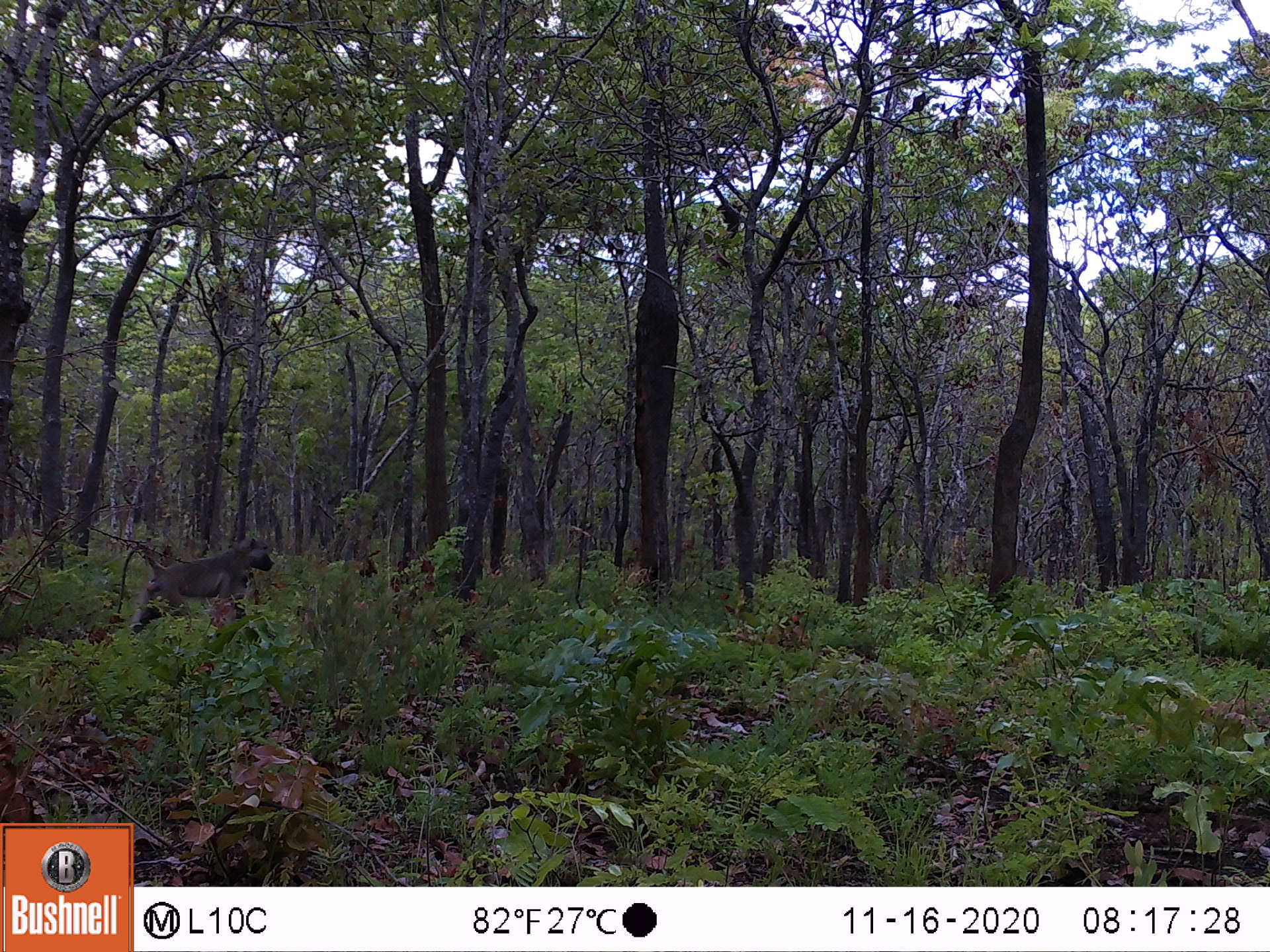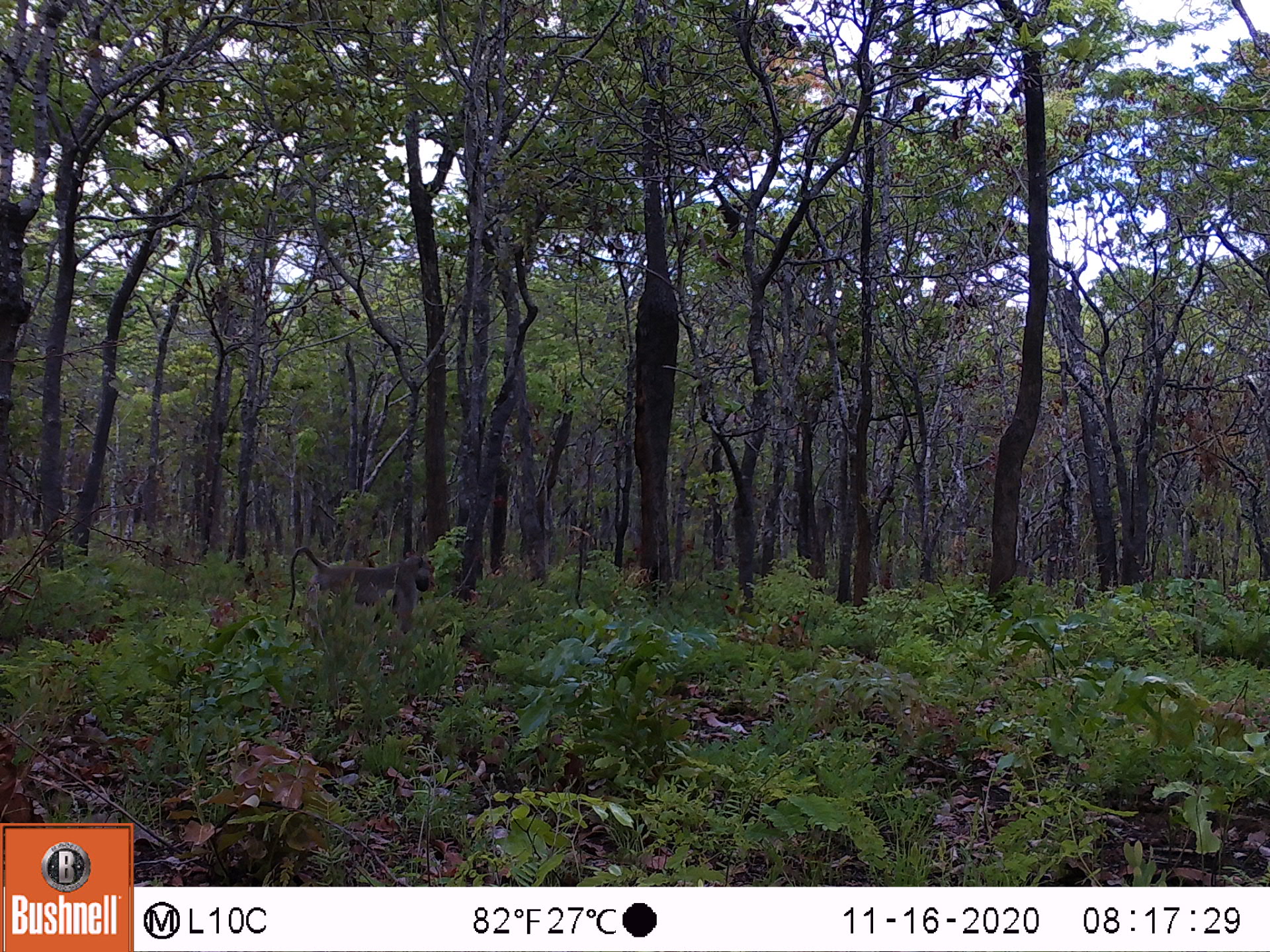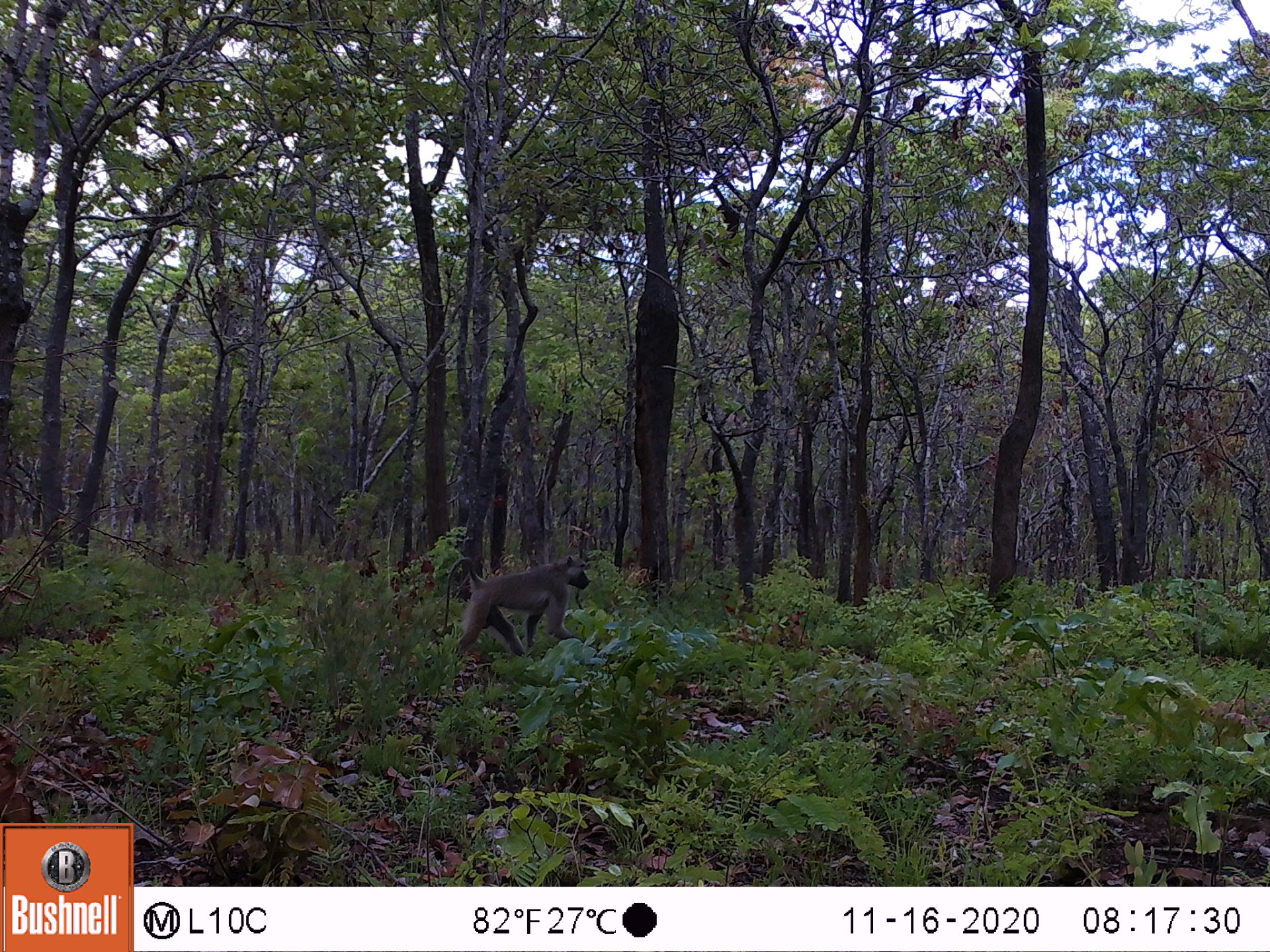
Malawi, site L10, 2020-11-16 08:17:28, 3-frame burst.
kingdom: Animalia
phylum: Chordata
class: Mammalia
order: Primates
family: Cercopithecidae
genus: Papio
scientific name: Papio cynocephalus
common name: yellow baboon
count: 1